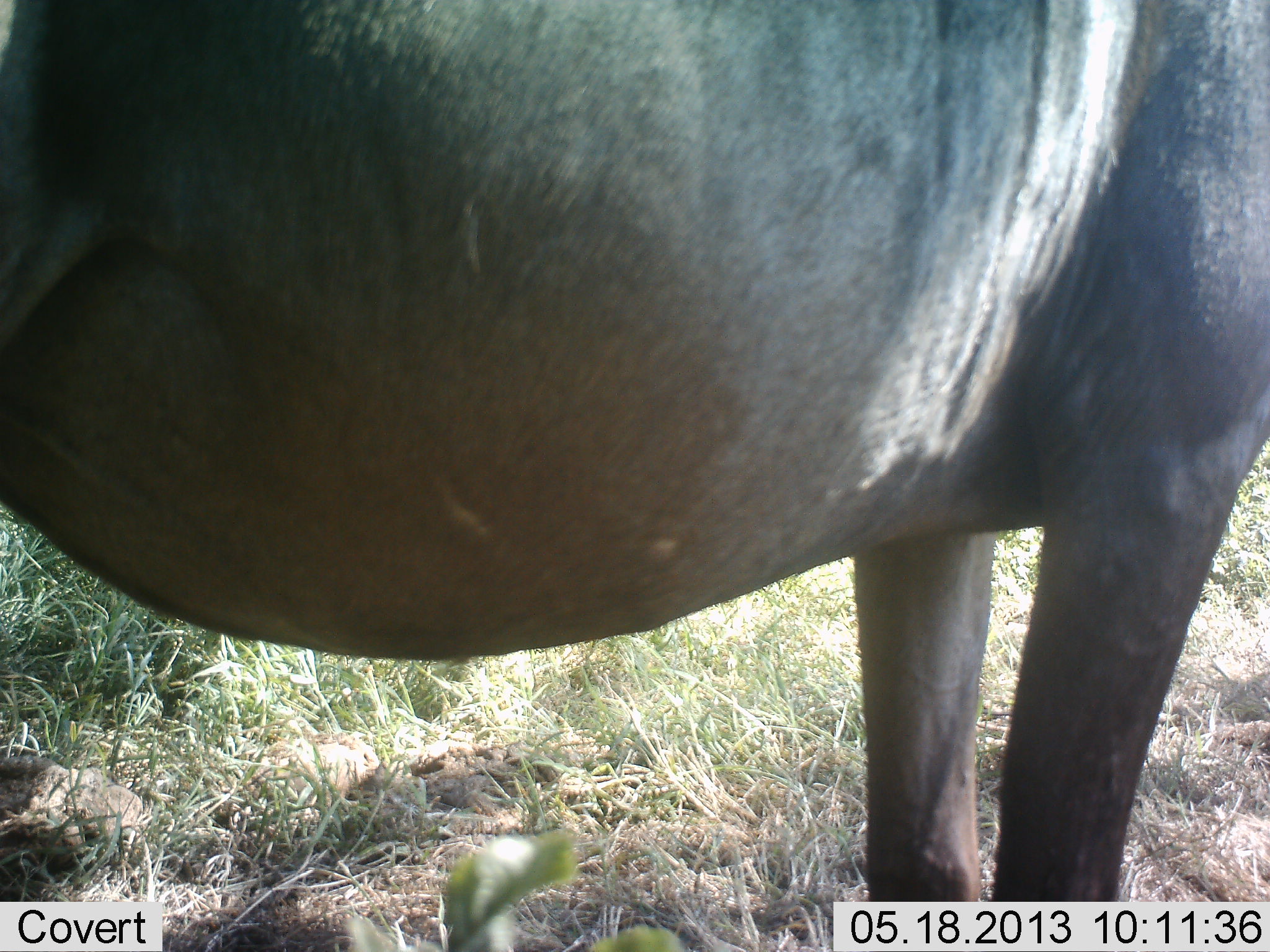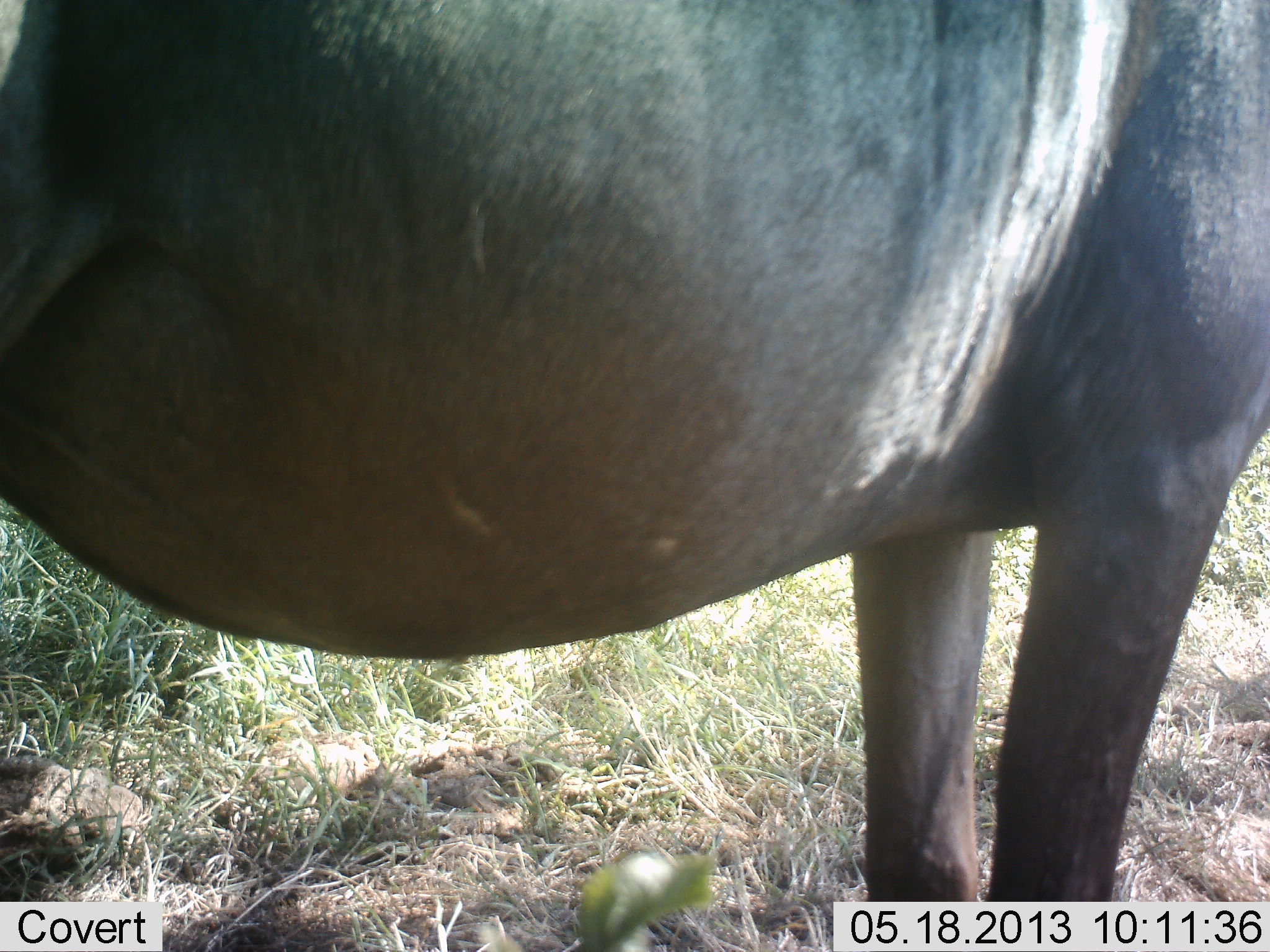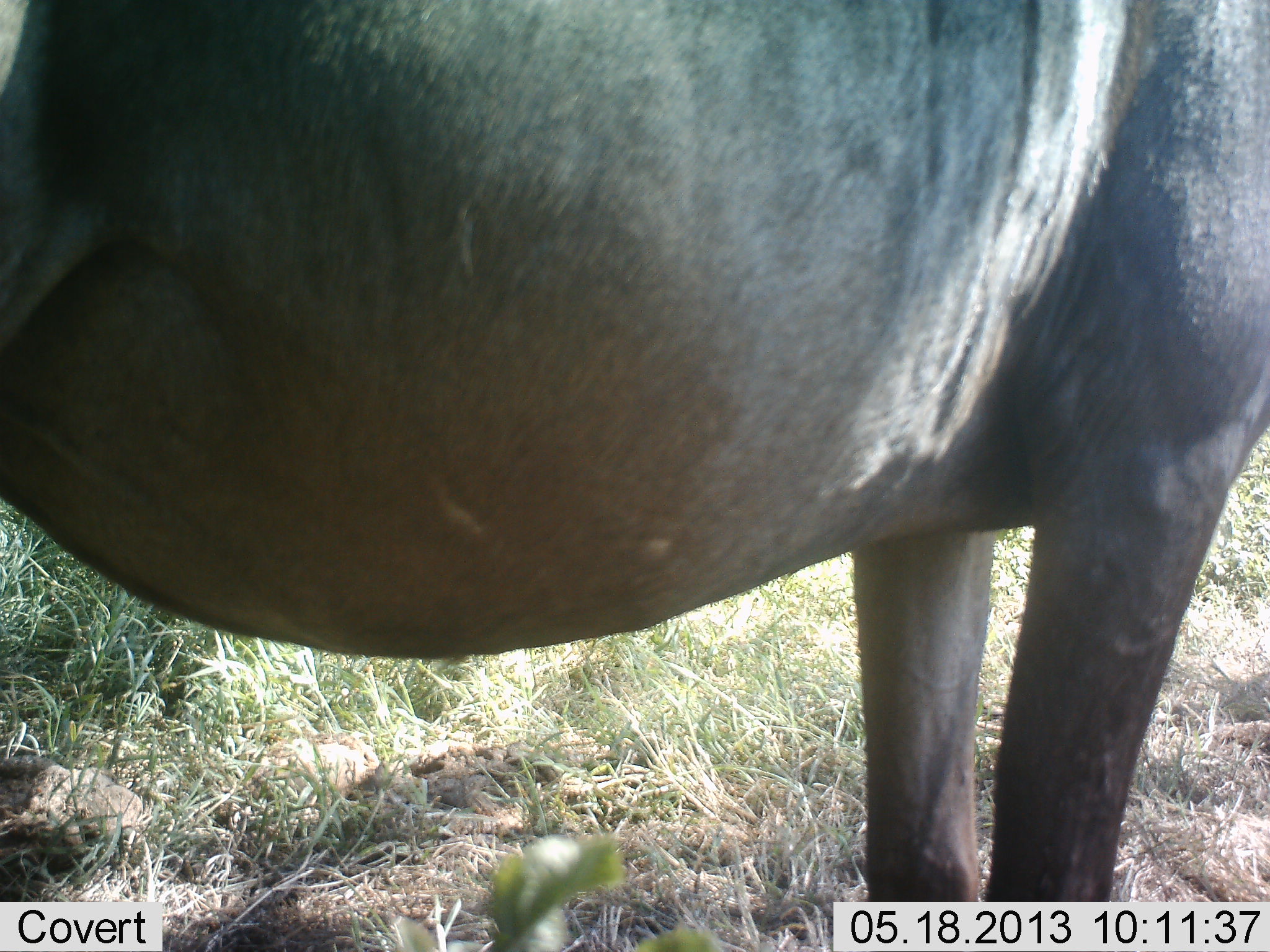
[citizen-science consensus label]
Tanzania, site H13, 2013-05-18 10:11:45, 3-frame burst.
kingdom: Animalia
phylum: Chordata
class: Mammalia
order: Artiodactyla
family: Bovidae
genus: Connochaetes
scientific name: Connochaetes taurinus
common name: blue wildebeest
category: wildebeest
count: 1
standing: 100%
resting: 0%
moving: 0%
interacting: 0%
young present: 0%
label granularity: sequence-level